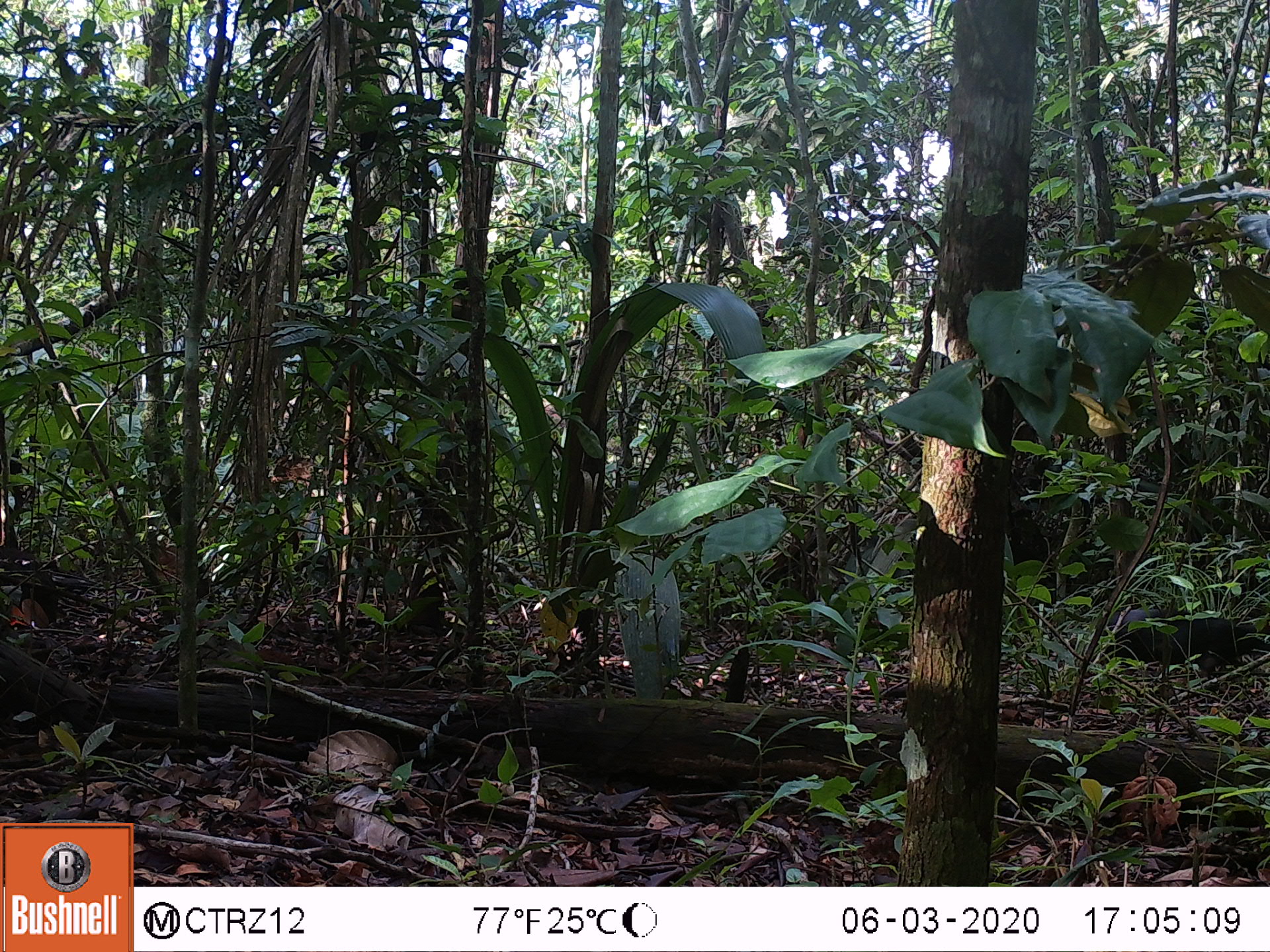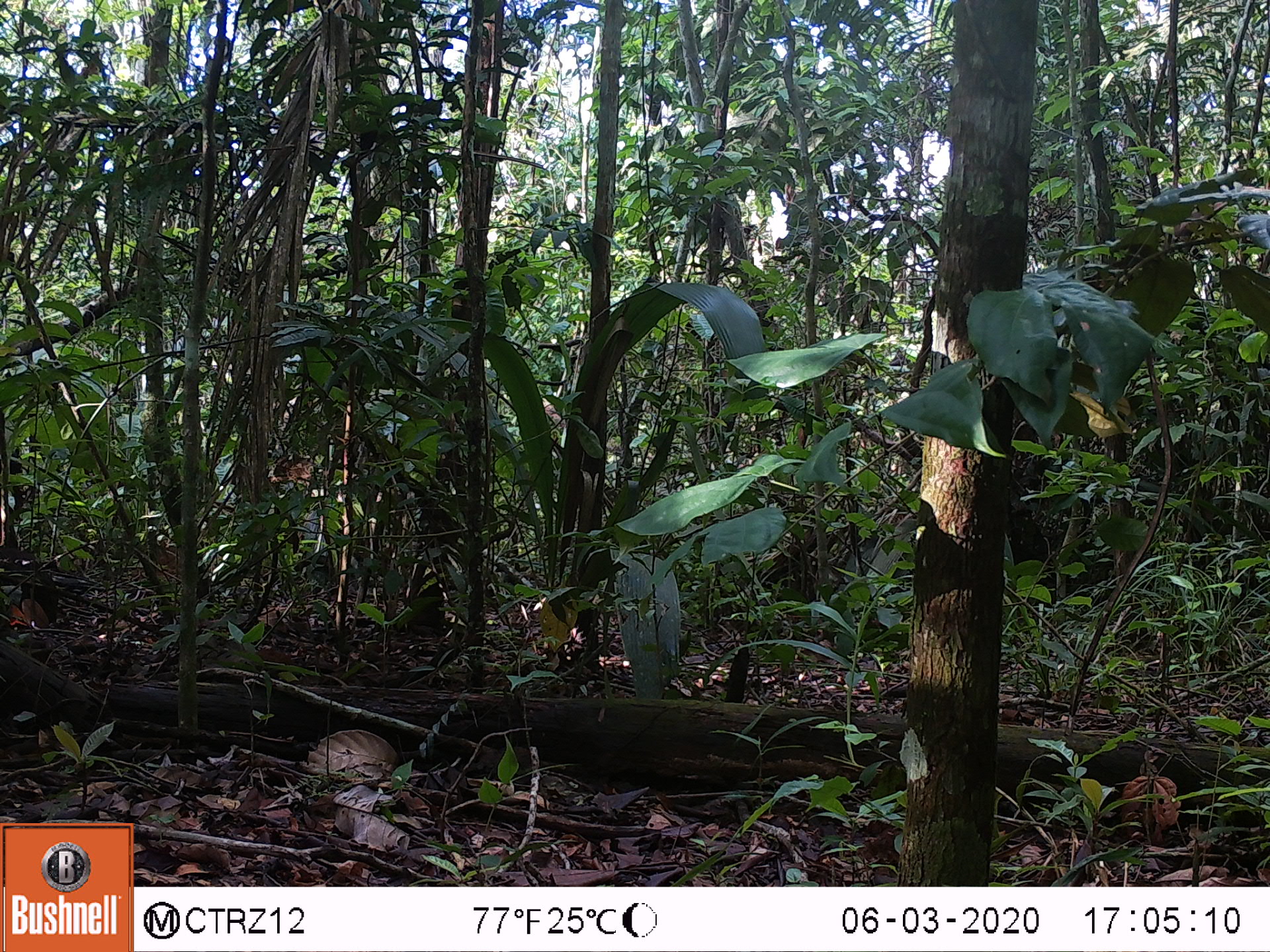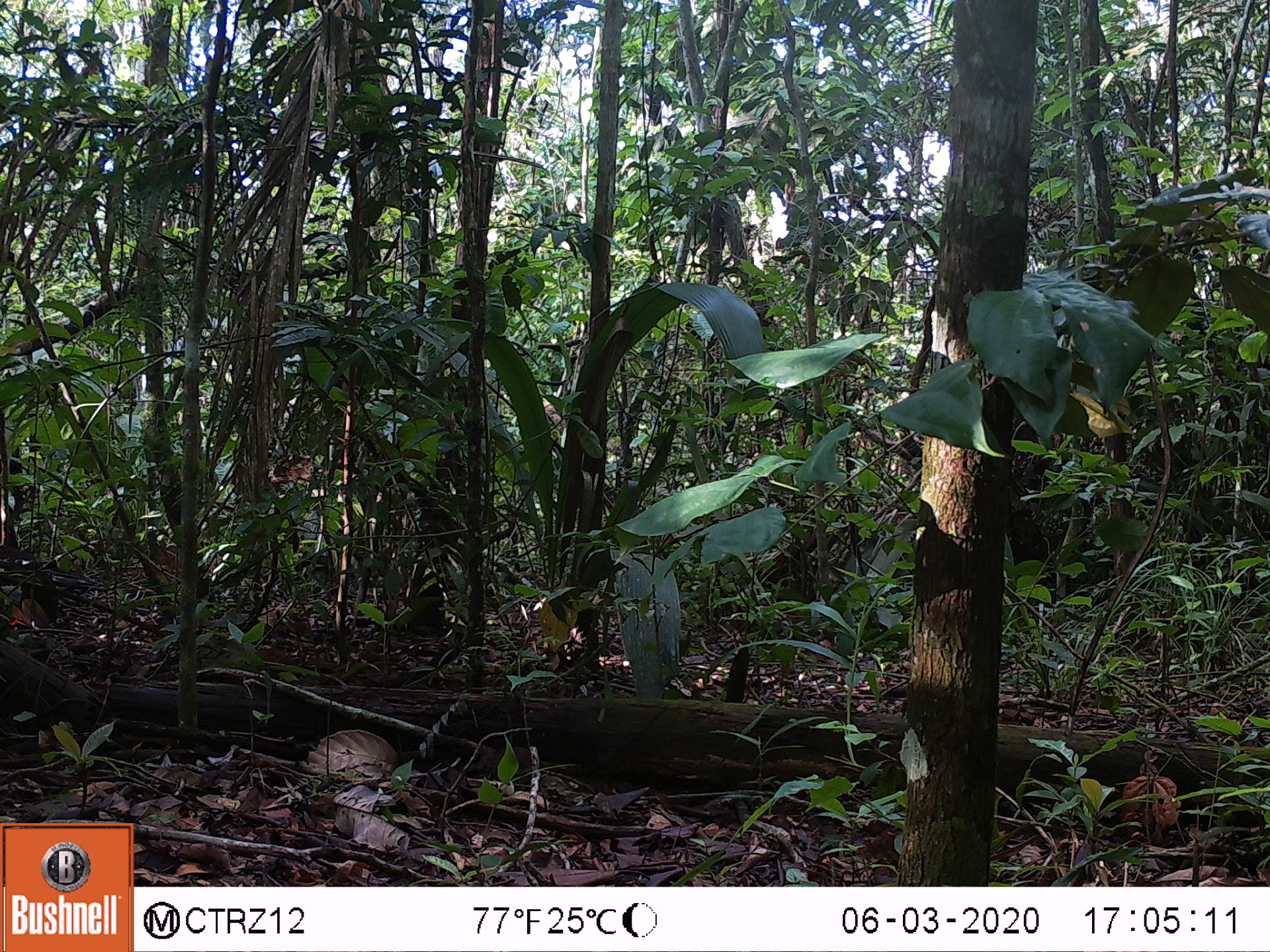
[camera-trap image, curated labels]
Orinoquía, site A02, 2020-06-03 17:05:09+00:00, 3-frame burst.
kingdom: Animalia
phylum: Chordata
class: Mammalia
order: Rodentia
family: Dasyproctidae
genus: Dasyprocta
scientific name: Dasyprocta fuliginosa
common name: black agouti